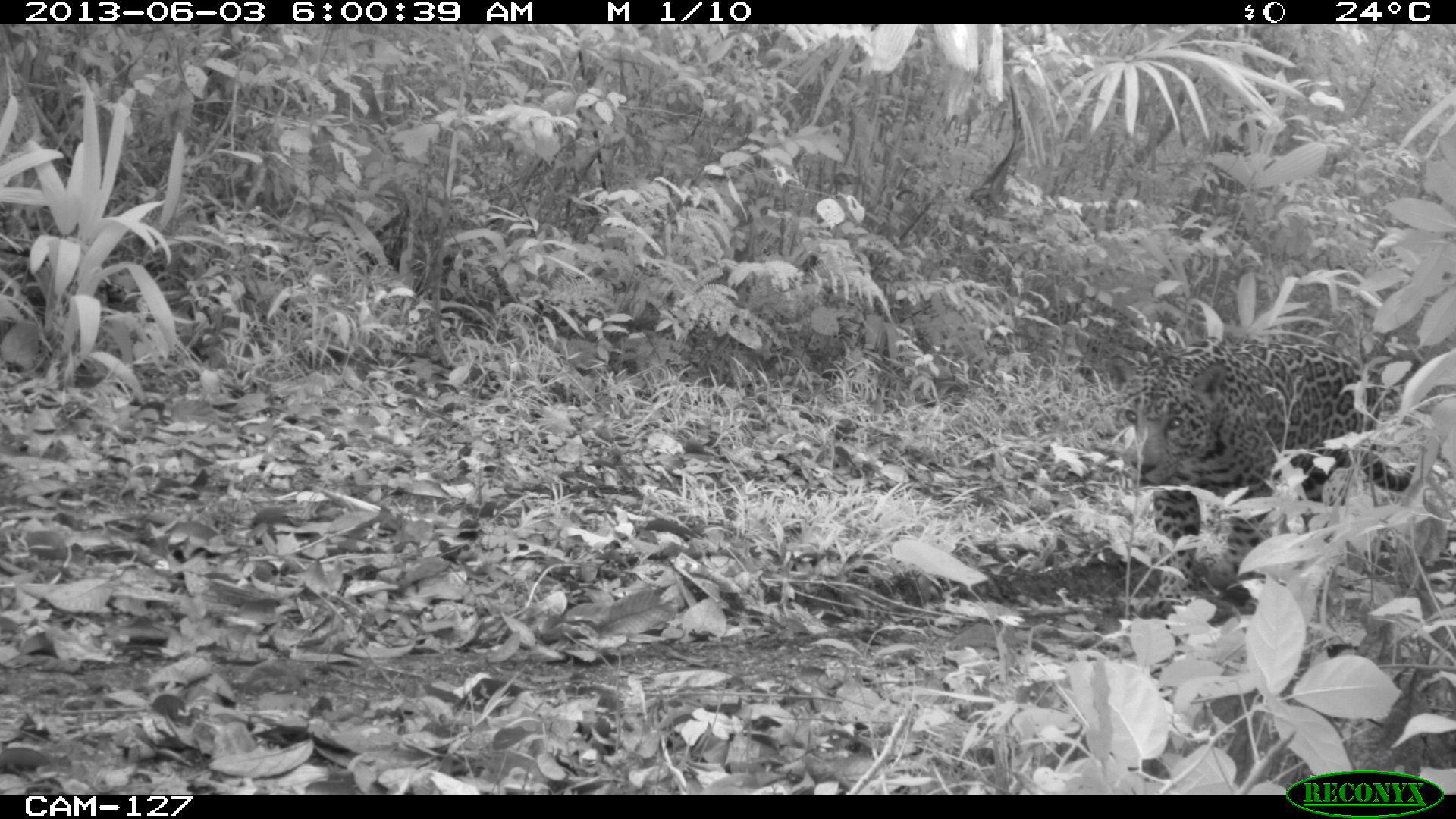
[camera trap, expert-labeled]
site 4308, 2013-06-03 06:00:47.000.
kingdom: Animalia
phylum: Chordata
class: Mammalia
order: Carnivora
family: Felidae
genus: Panthera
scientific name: Panthera onca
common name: jaguar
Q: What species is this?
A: Panthera onca (jaguar).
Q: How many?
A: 1.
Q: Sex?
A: Male.